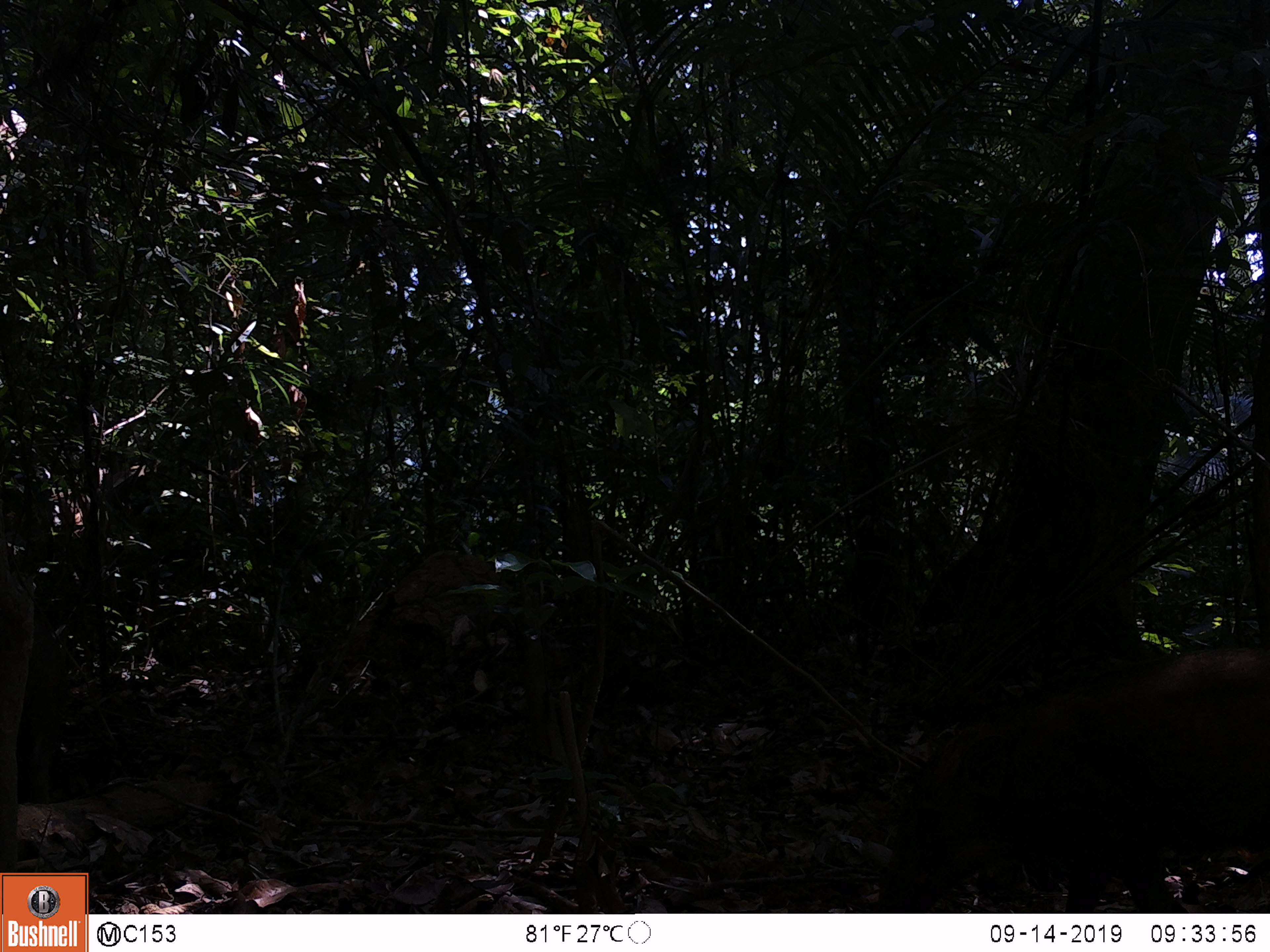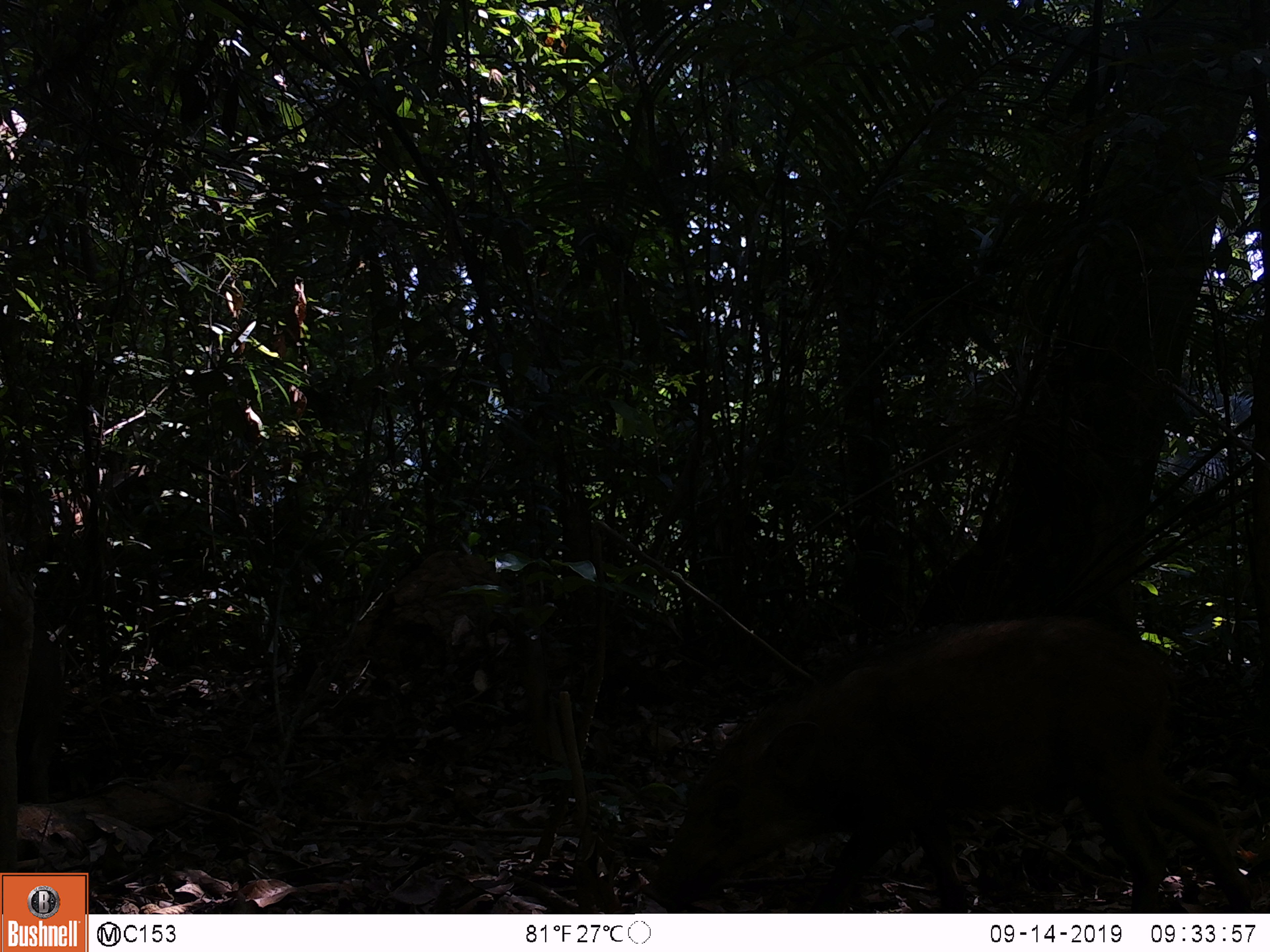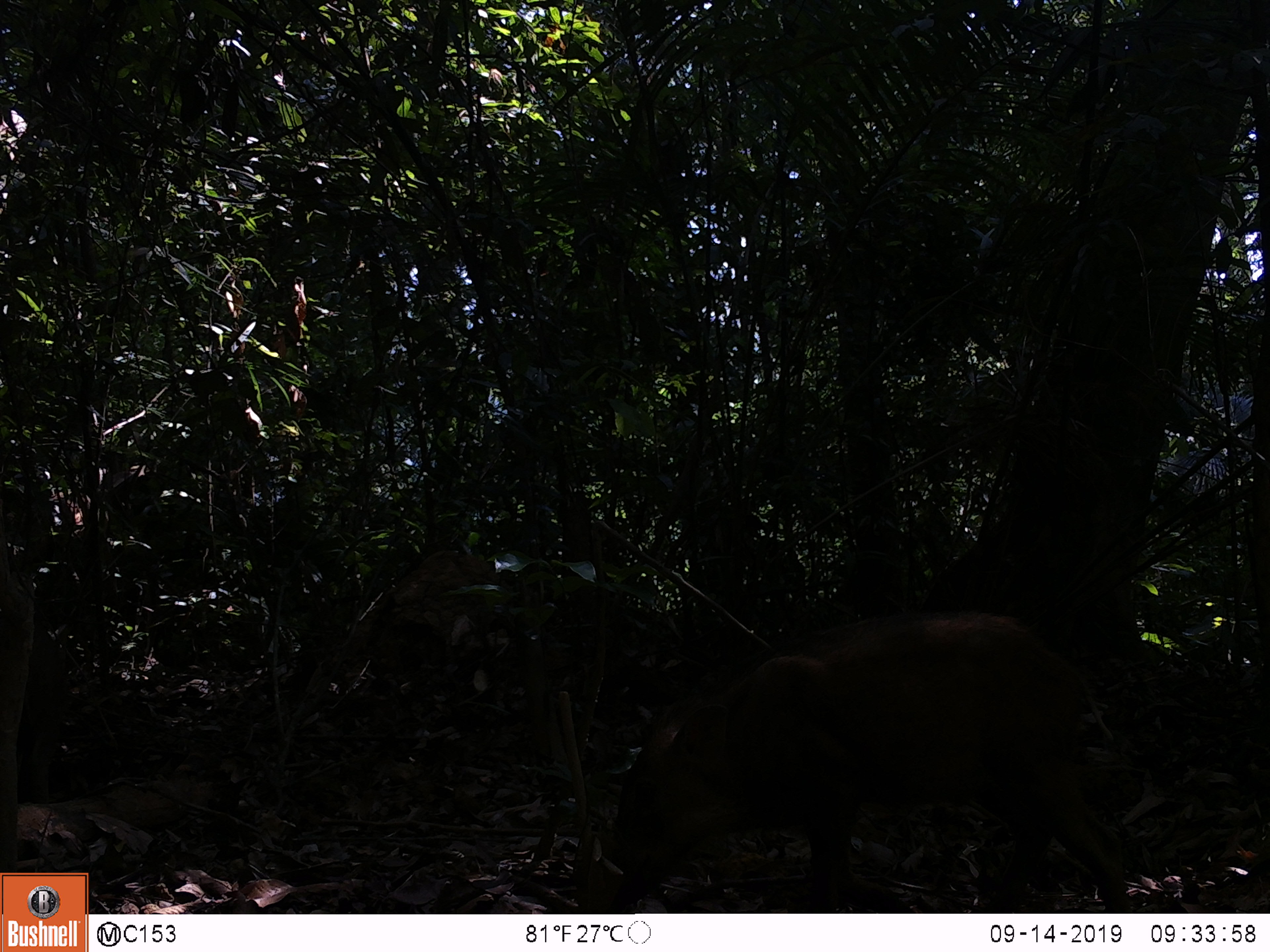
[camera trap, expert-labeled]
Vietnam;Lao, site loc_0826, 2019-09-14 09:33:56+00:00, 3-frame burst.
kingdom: Animalia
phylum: Chordata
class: Mammalia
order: Artiodactyla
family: Suidae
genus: Sus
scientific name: Sus scrofa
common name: eurasian wild pig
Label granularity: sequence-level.